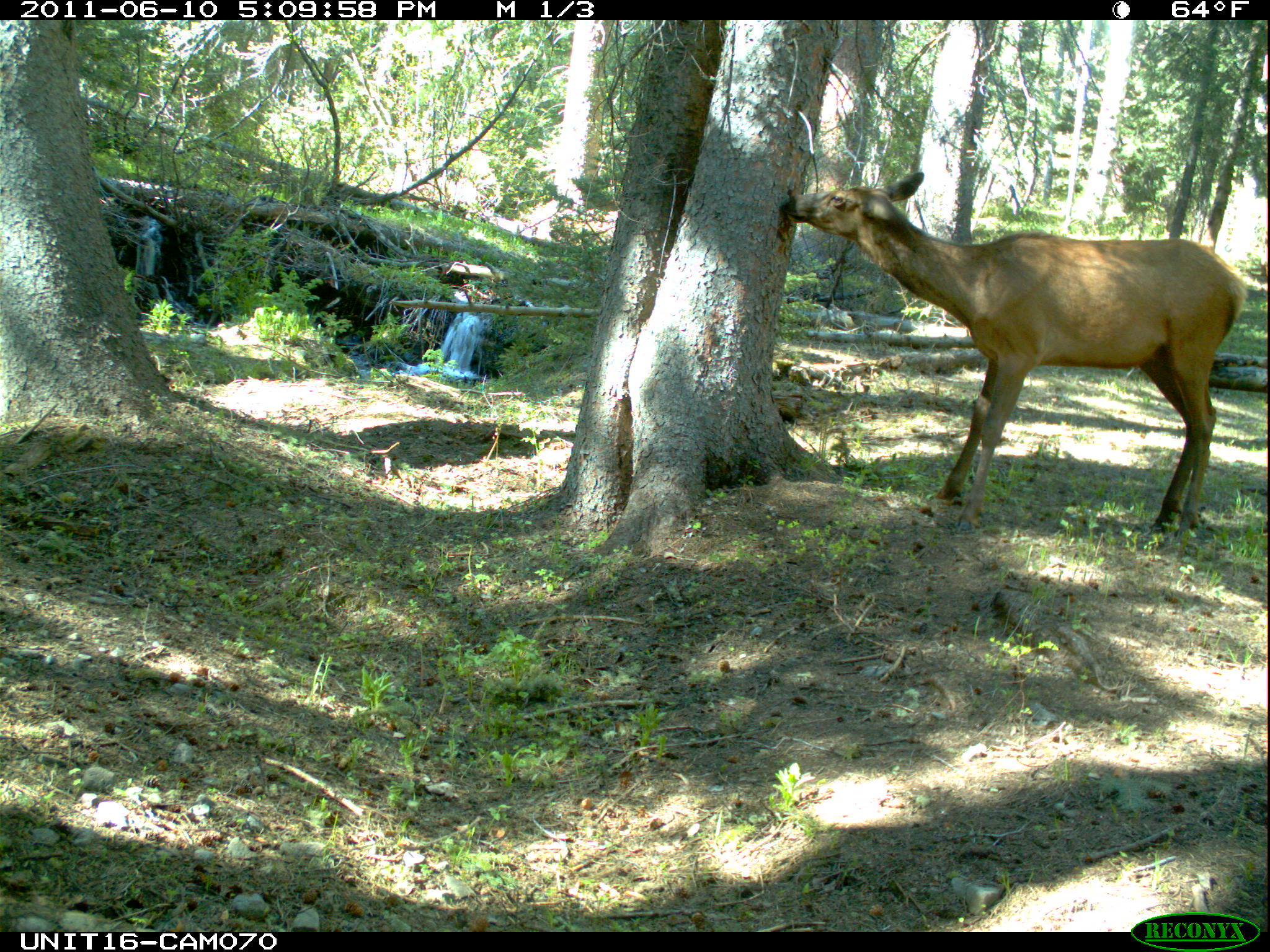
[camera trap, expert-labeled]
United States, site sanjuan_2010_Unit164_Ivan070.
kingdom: Animalia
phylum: Chordata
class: Mammalia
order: Artiodactyla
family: Cervidae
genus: Cervus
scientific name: Cervus elaphus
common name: red deer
Cervus elaphus (red deer).